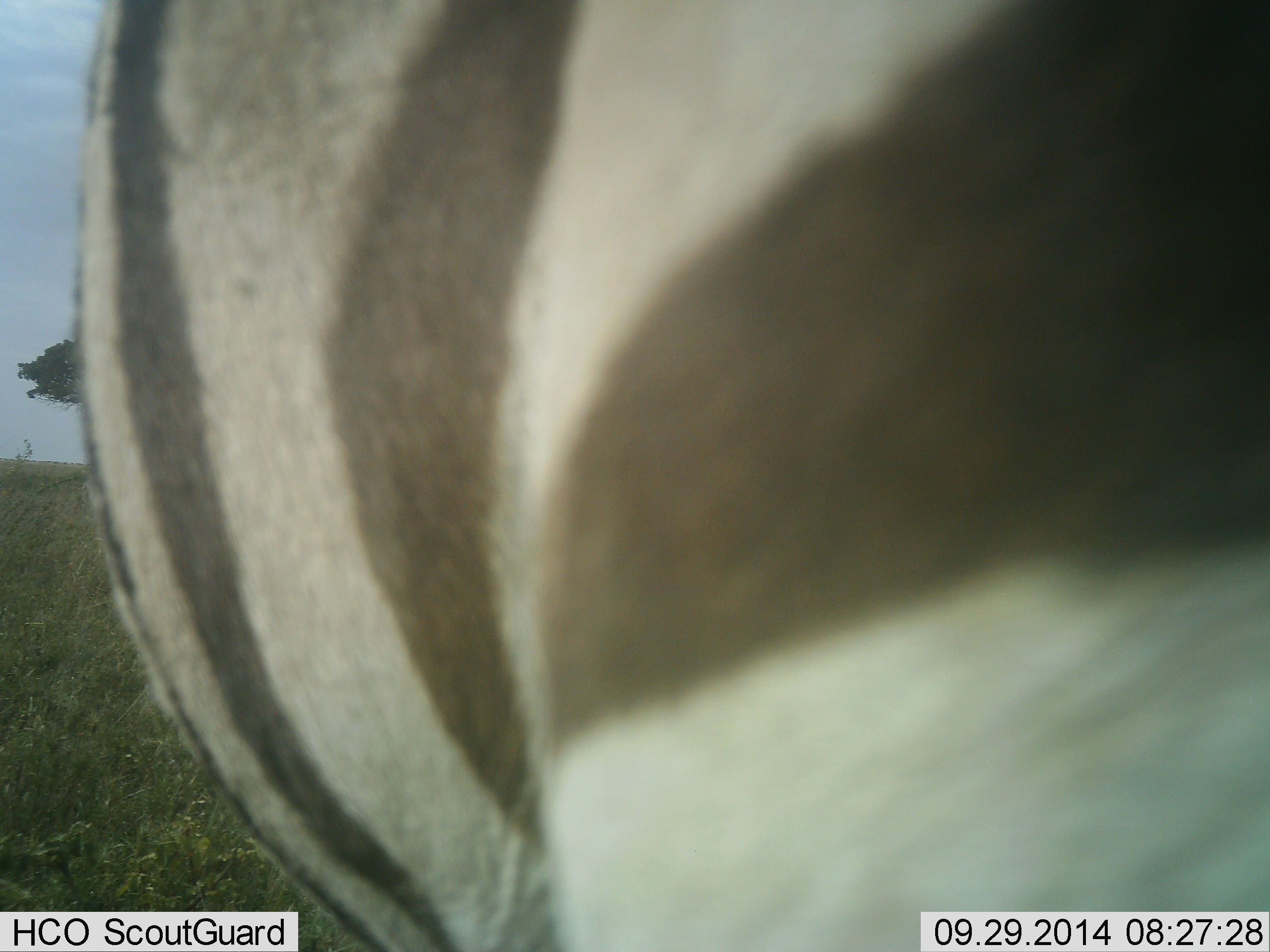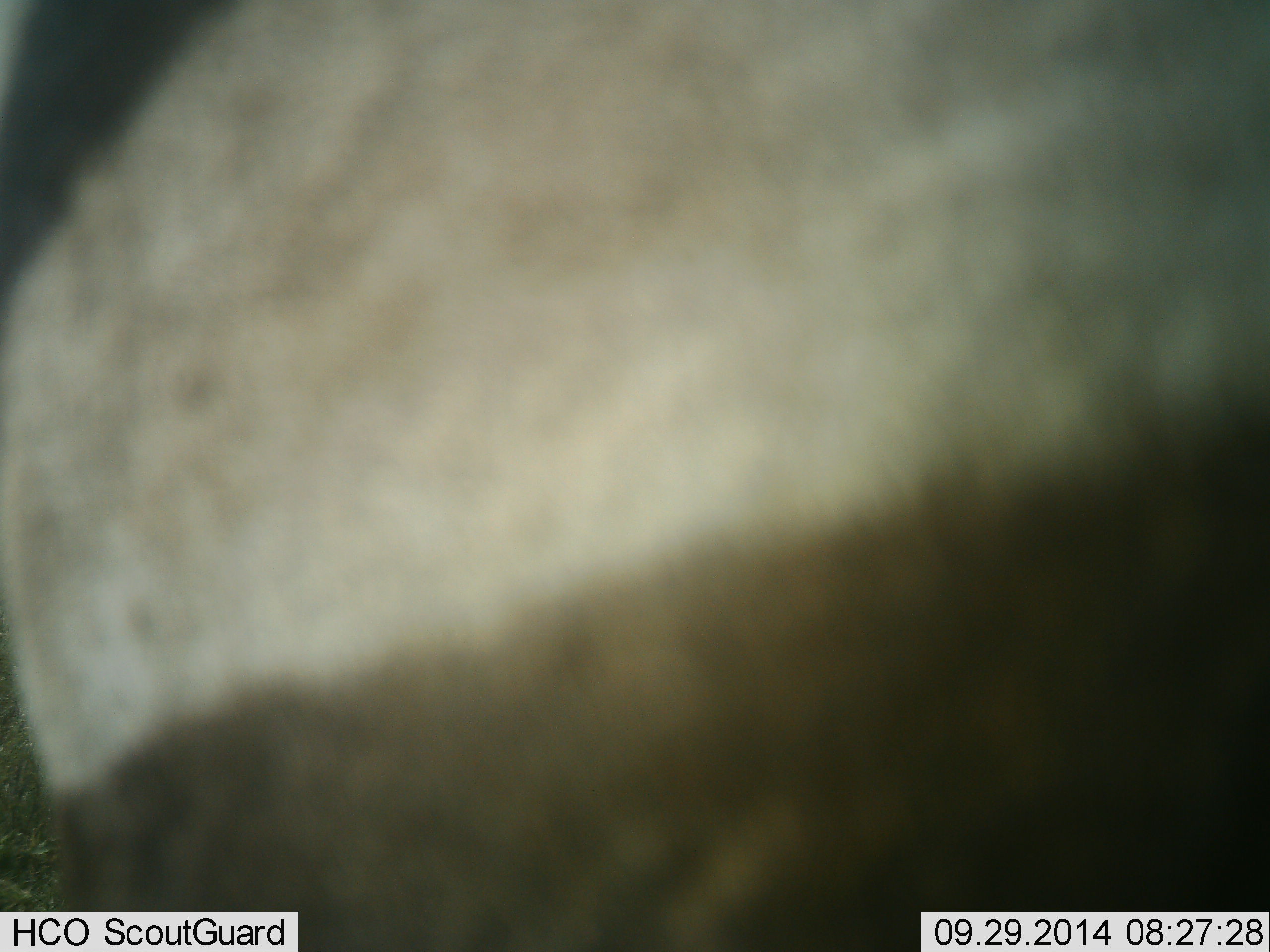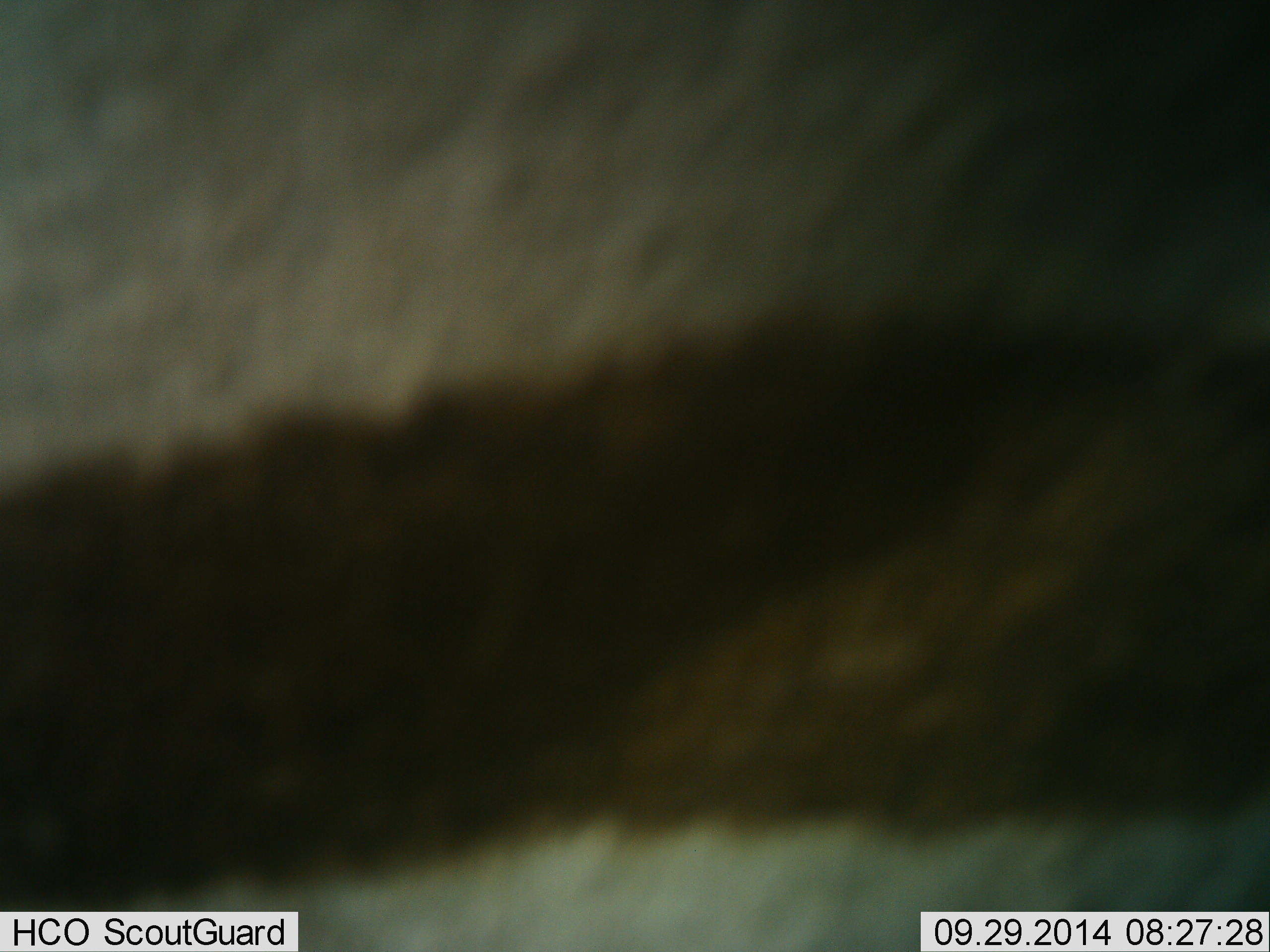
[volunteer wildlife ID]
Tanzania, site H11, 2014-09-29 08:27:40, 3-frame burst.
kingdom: Animalia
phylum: Chordata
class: Mammalia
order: Perissodactyla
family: Equidae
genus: Equus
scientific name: Equus quagga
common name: plains zebra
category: zebra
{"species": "zebra (plains zebra) (Equus quagga)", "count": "1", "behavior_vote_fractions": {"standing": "50%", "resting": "0%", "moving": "40%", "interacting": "10%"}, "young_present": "0%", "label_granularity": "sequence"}